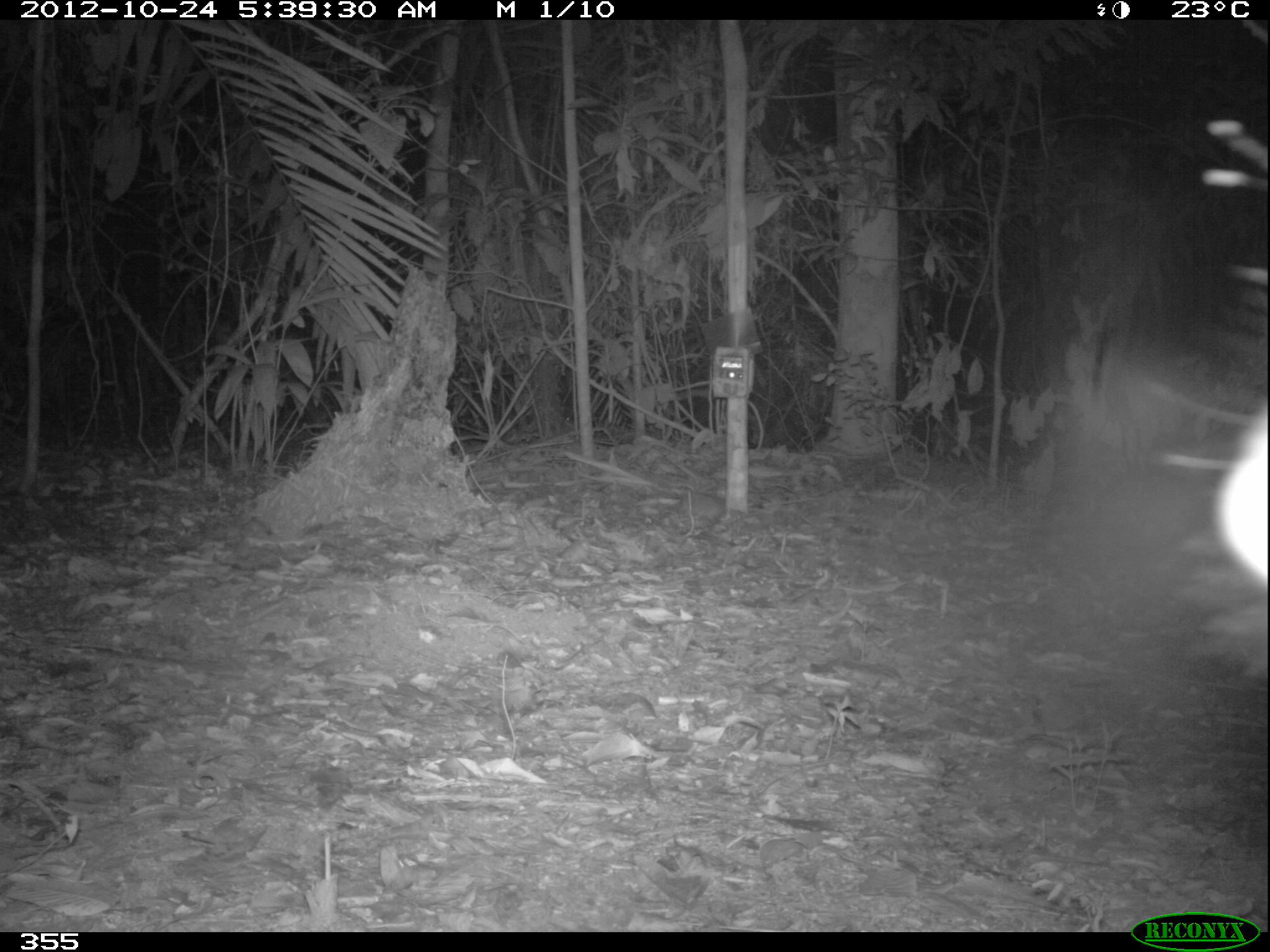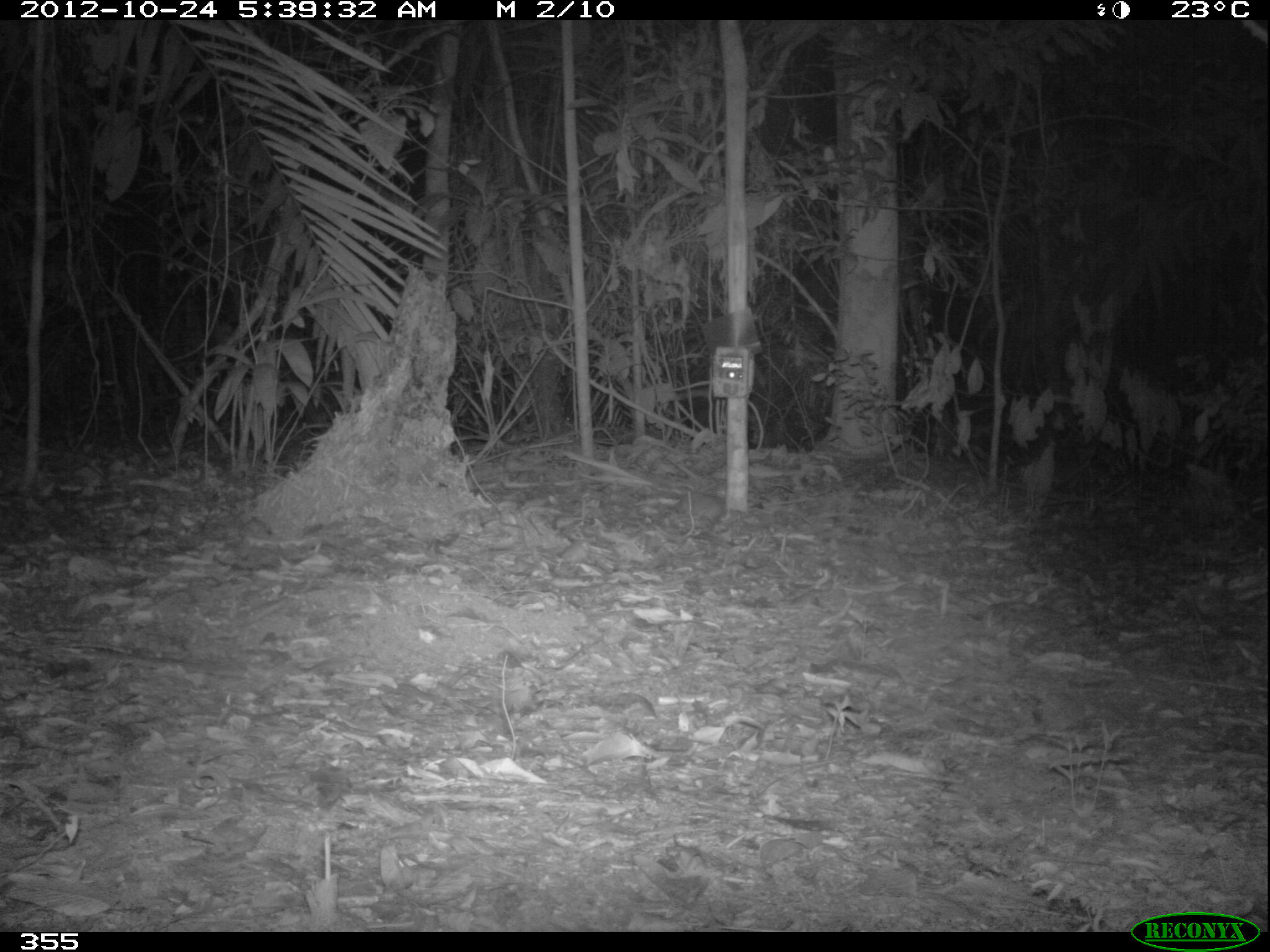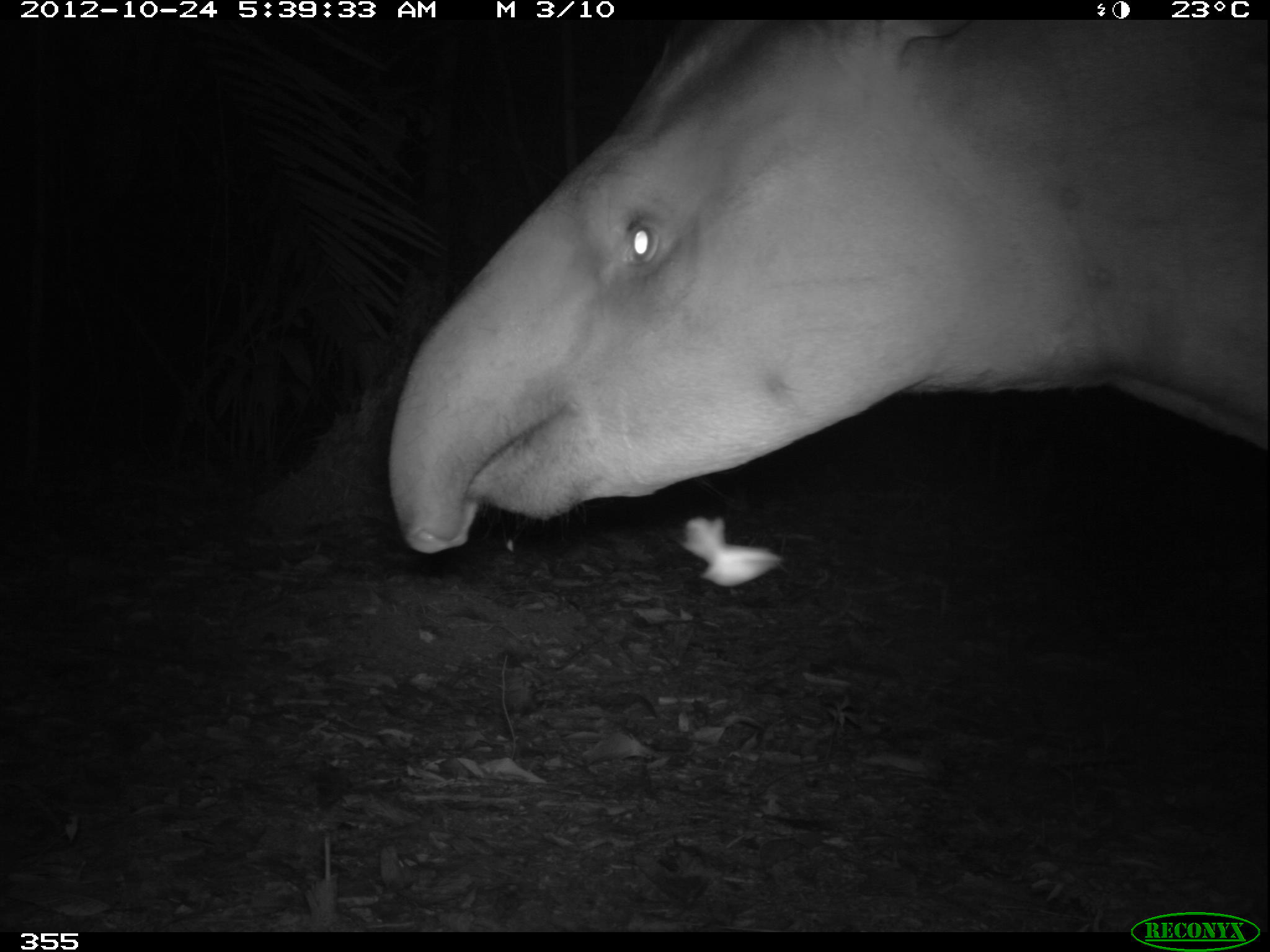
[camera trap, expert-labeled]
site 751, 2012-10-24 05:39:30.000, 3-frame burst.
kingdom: Animalia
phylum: Chordata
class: Mammalia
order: Perissodactyla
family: Tapiridae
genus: Tapirus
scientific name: Tapirus terrestris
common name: south american tapir